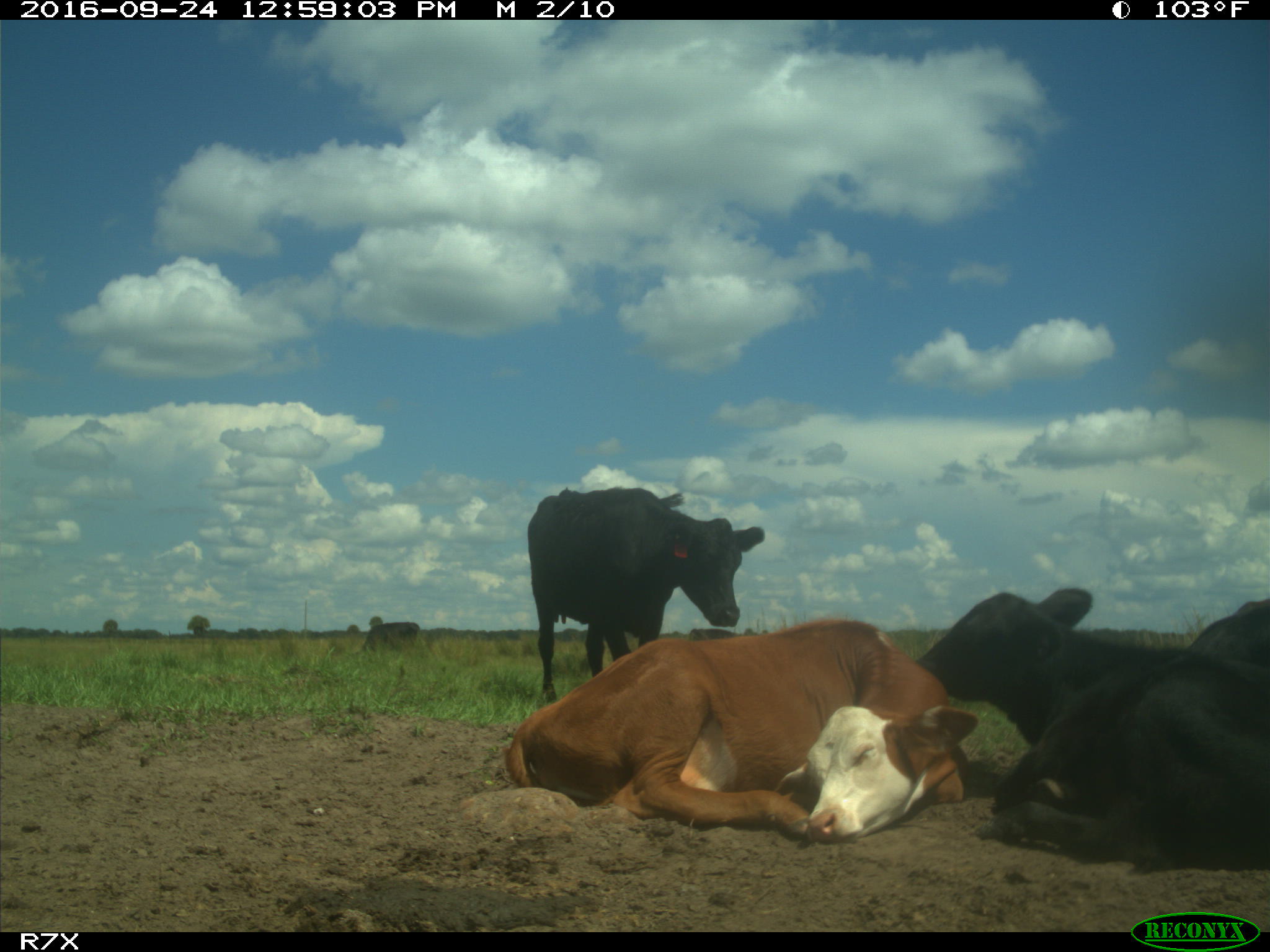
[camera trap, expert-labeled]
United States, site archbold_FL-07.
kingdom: Animalia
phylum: Chordata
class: Mammalia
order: Artiodactyla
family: Bovidae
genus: Bos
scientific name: Bos taurus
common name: domestic cow